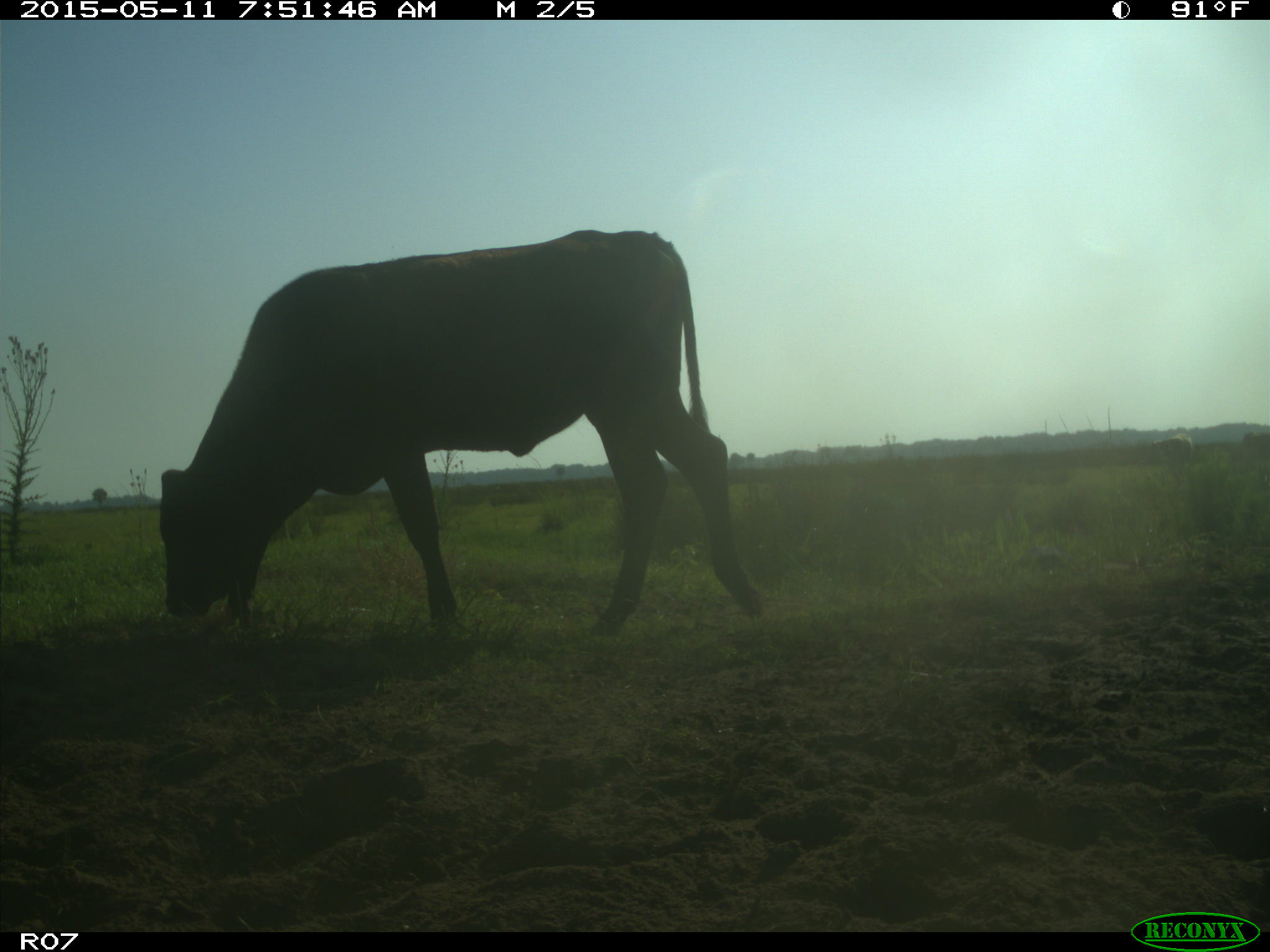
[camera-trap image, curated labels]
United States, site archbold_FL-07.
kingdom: Animalia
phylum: Chordata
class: Mammalia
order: Artiodactyla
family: Bovidae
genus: Bos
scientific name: Bos taurus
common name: domestic cow